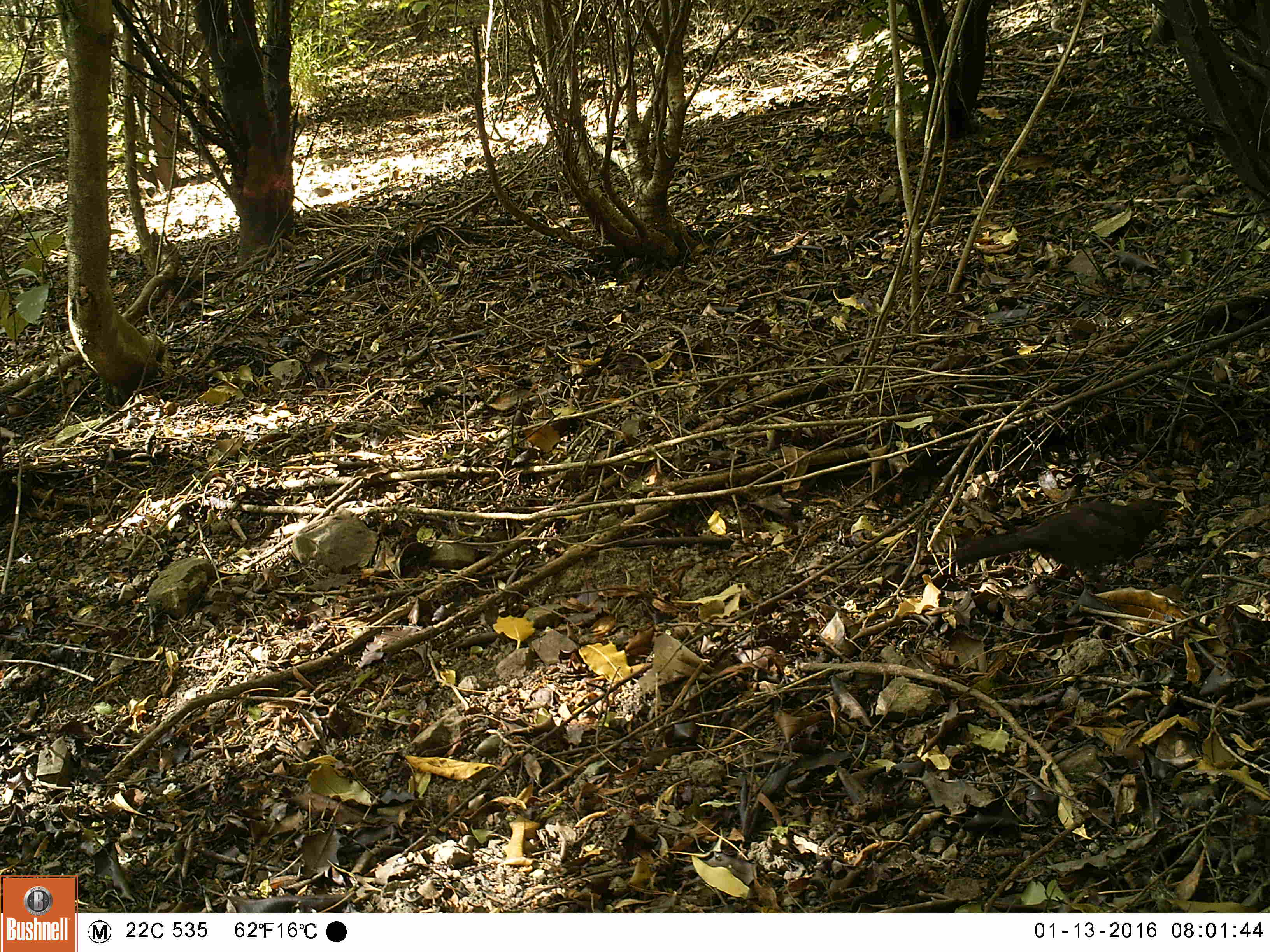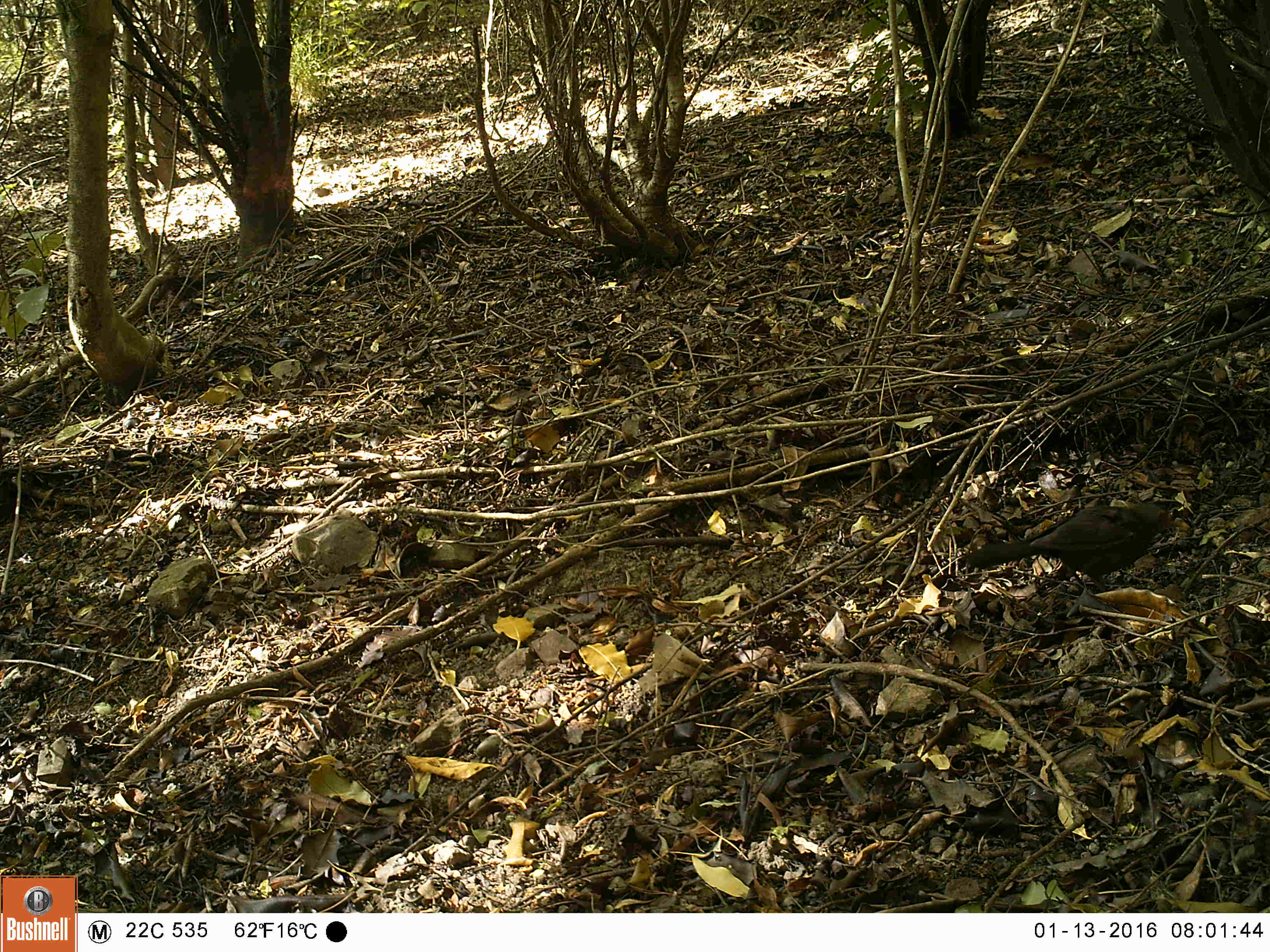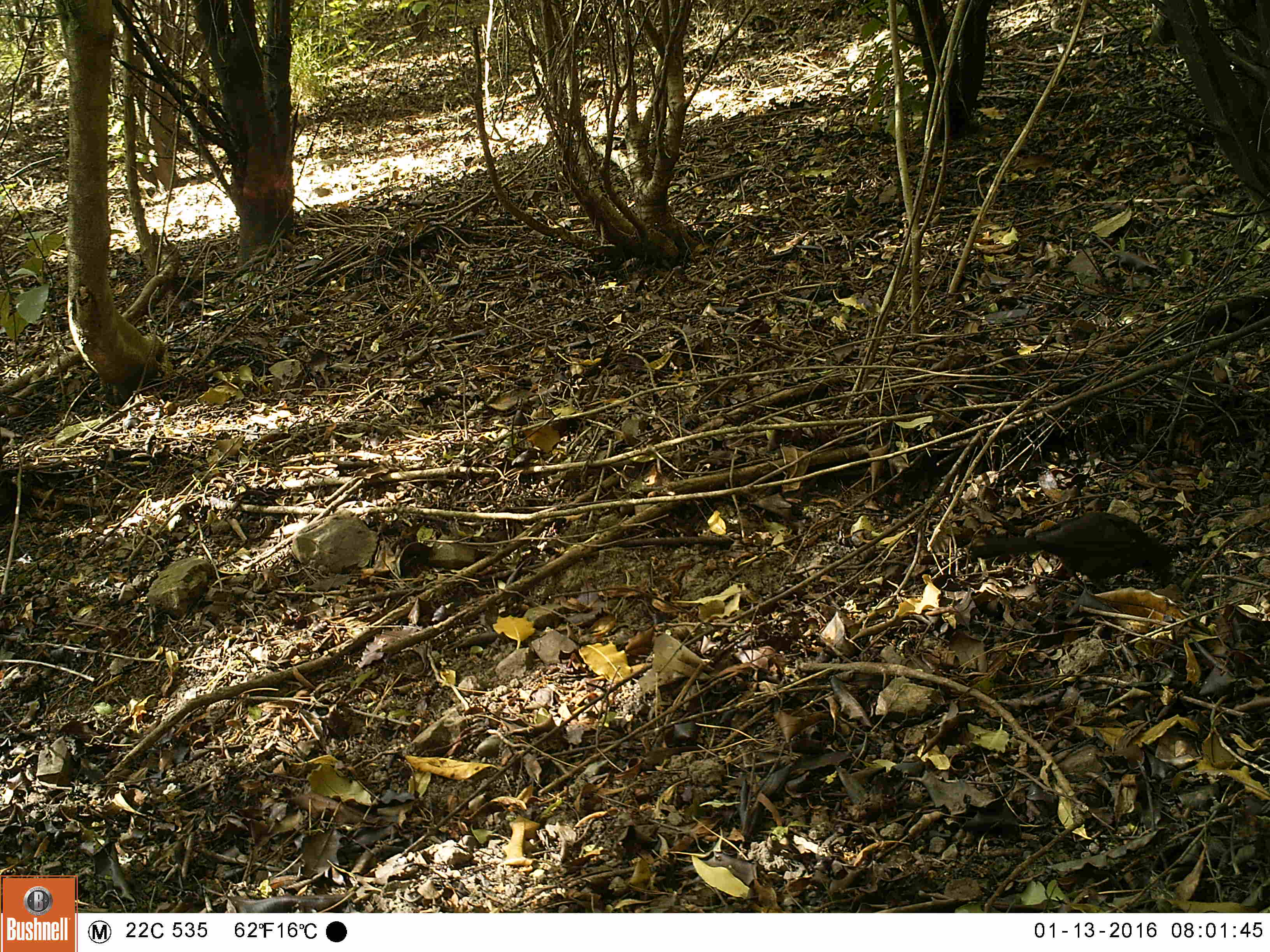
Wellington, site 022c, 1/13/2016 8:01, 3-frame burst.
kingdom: Animalia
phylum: Chordata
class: Aves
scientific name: Aves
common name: bird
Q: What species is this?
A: Bird (Aves).